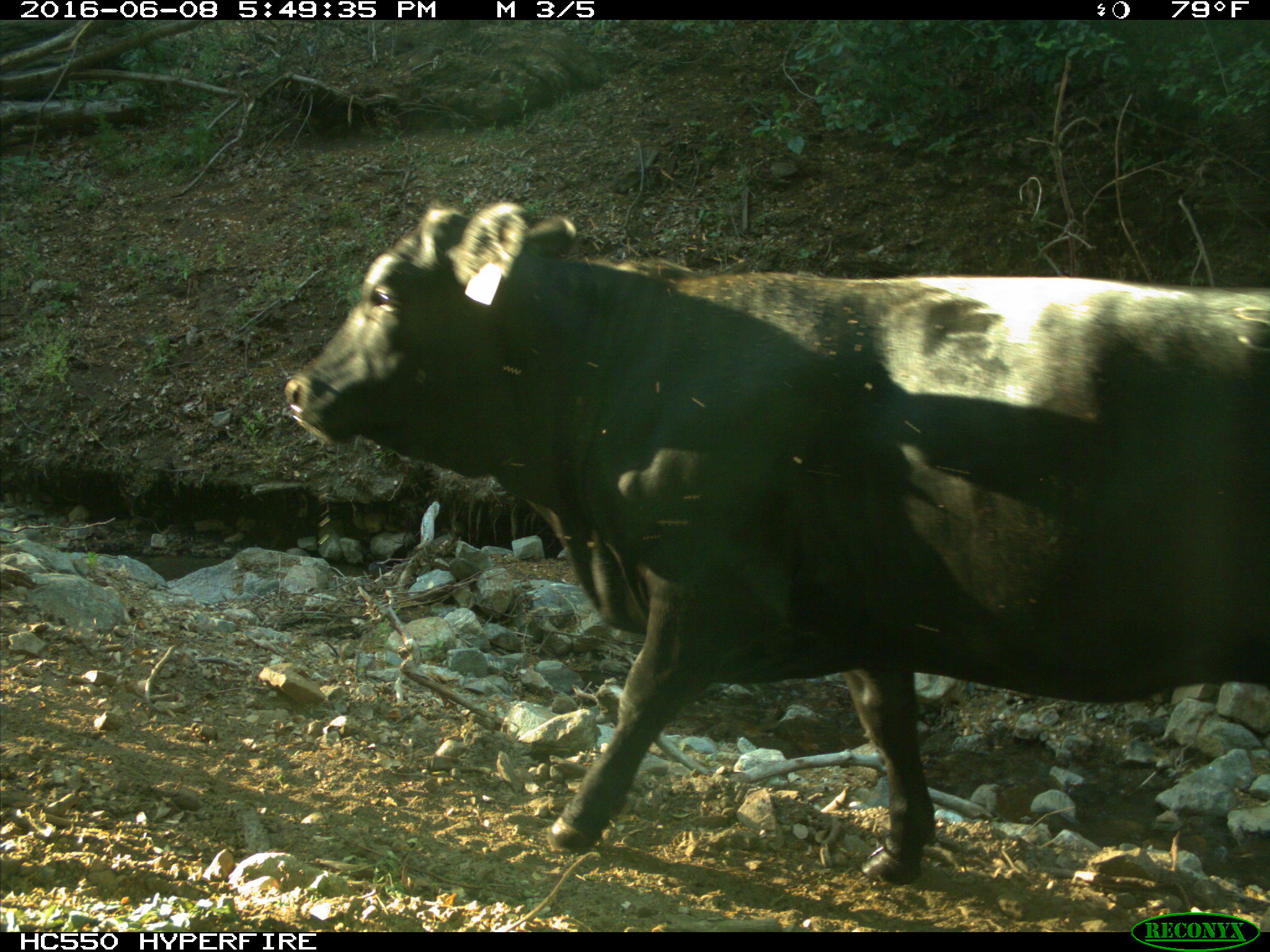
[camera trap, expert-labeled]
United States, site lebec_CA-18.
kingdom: Animalia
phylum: Chordata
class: Mammalia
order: Artiodactyla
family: Bovidae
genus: Bos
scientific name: Bos taurus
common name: domestic cow